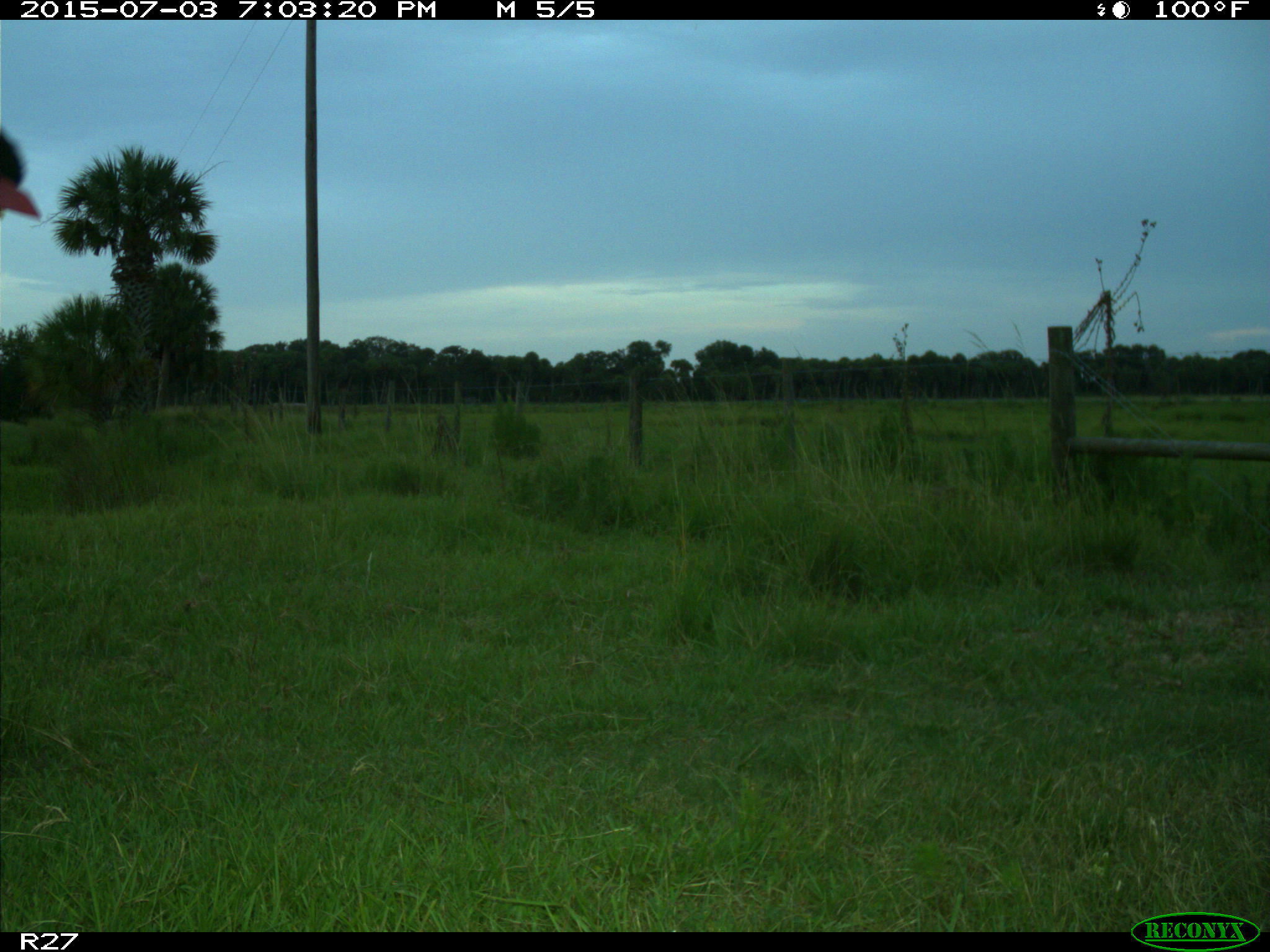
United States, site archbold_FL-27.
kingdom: Animalia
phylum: Chordata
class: Mammalia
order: Artiodactyla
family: Bovidae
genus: Bos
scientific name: Bos taurus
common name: domestic cow